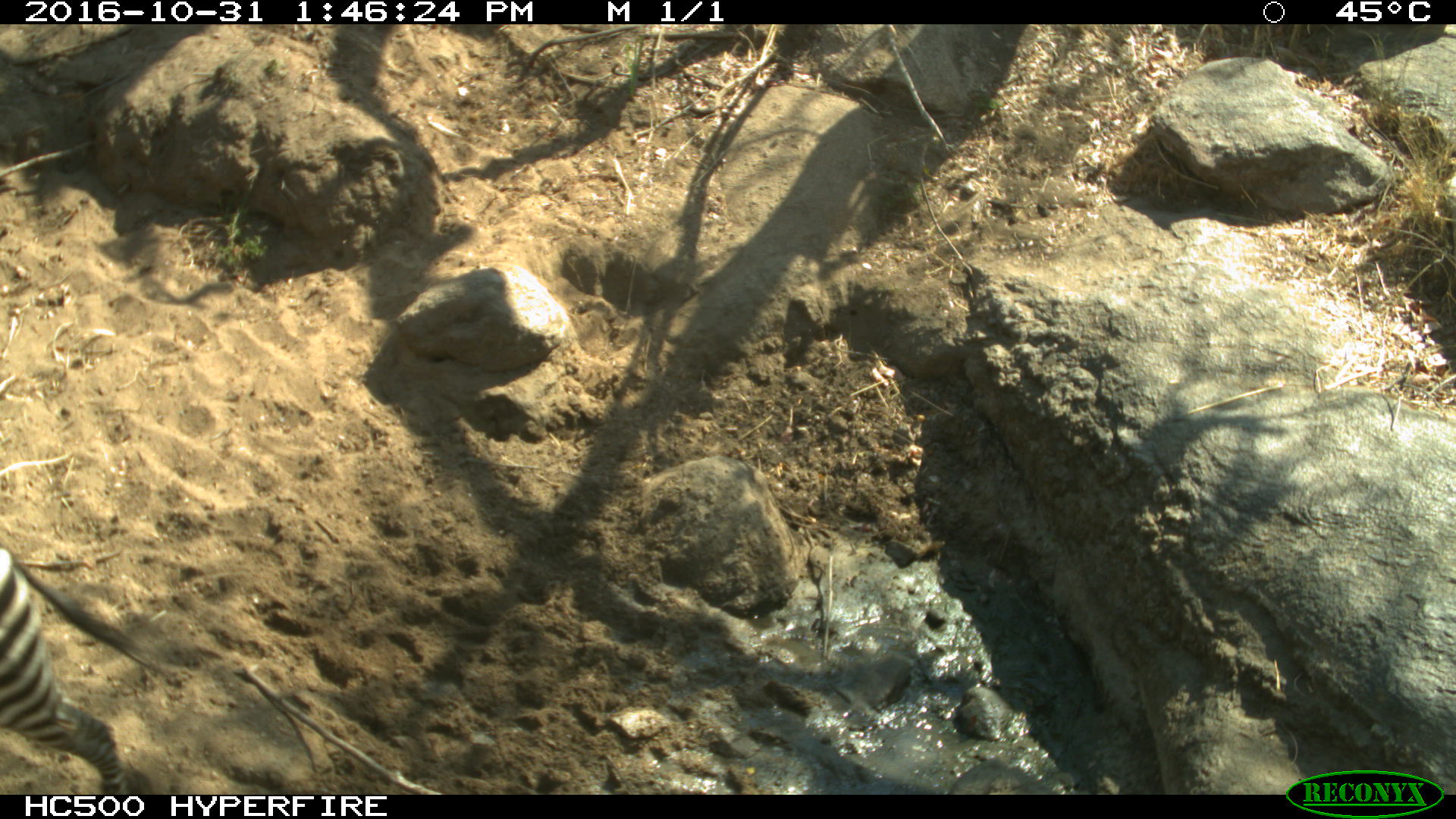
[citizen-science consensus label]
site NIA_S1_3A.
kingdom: Animalia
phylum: Chordata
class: Mammalia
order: Perissodactyla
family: Equidae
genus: Equus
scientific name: Equus quagga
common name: plains zebra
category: zebraplains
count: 1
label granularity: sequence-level